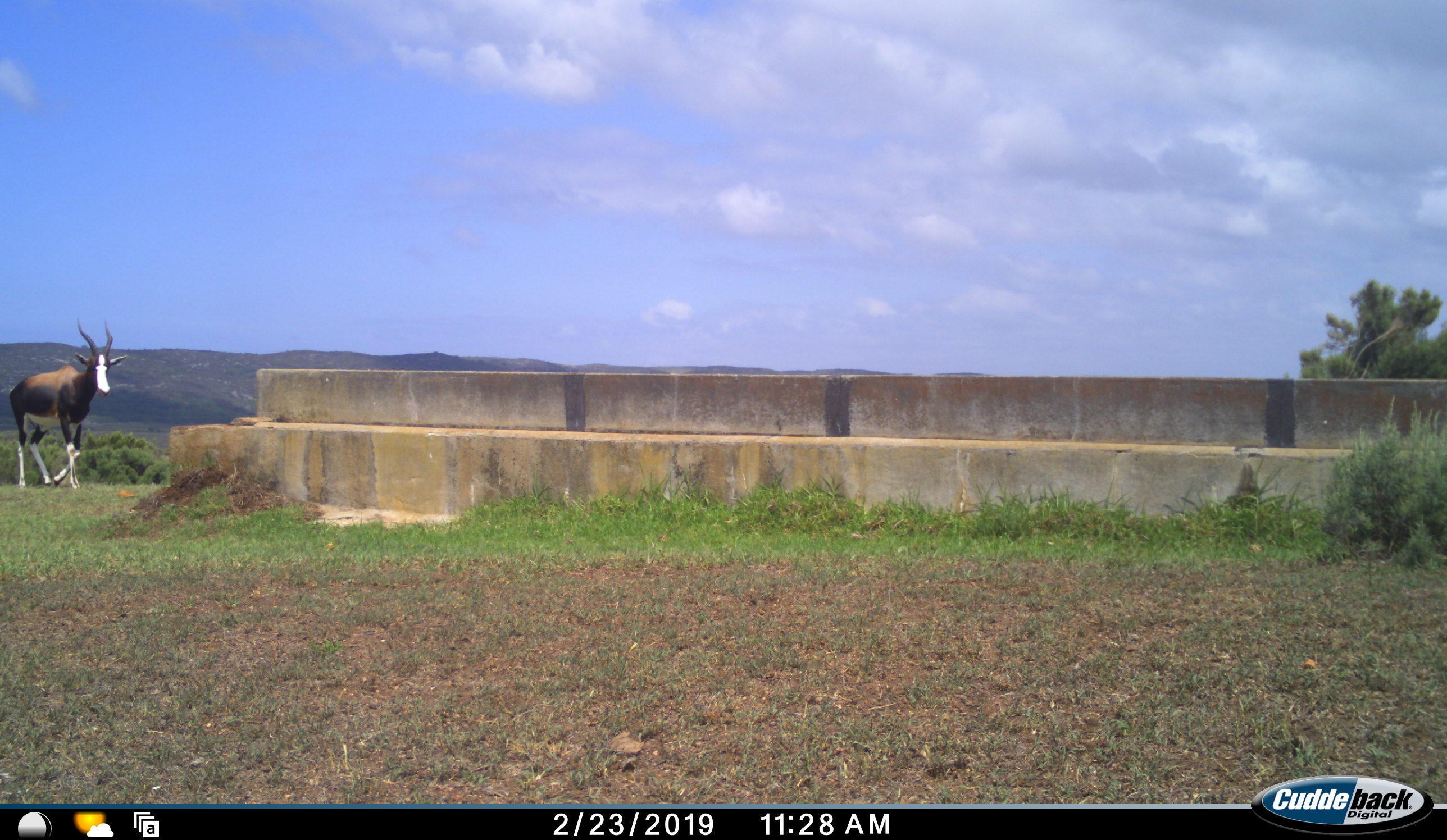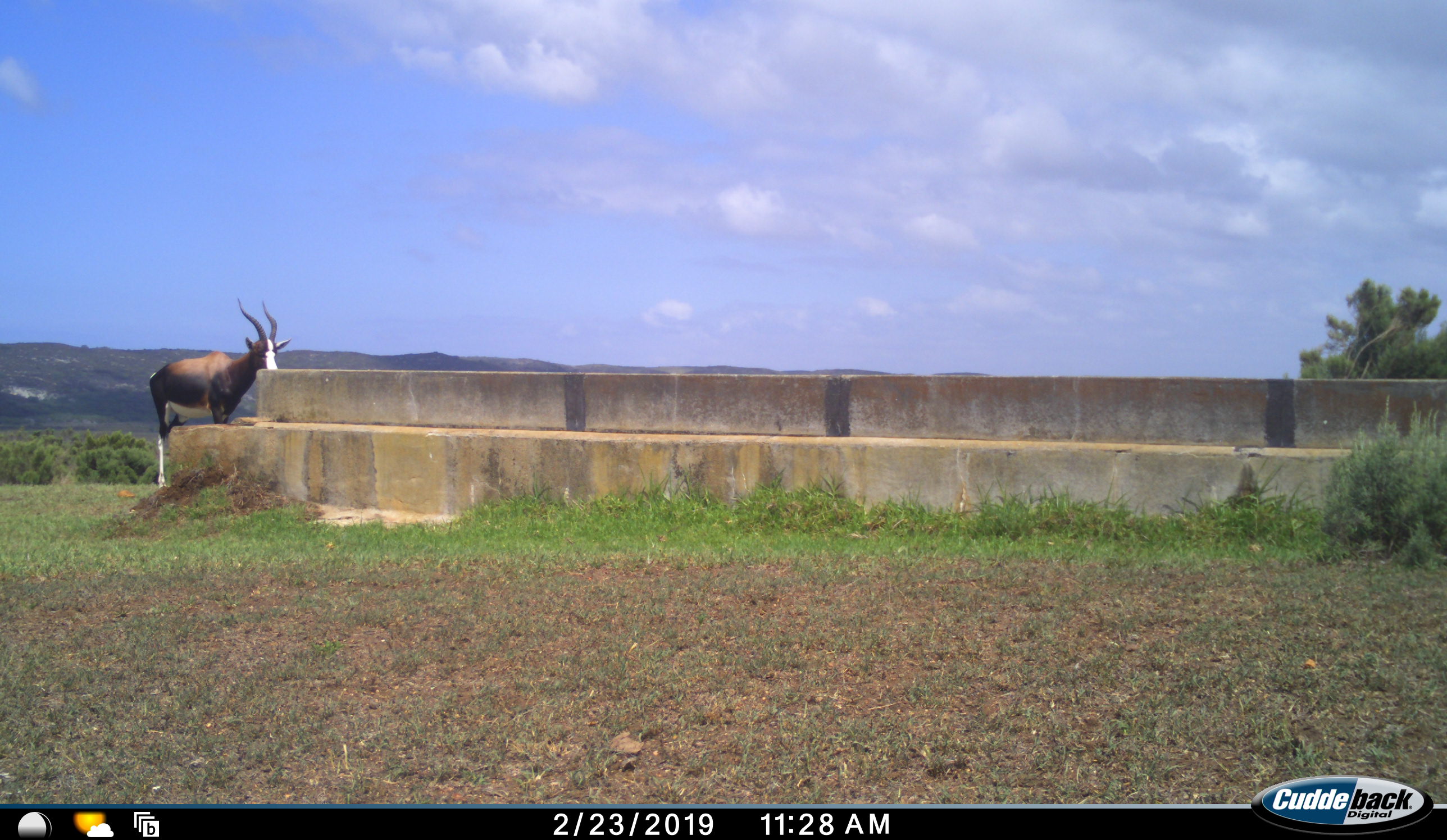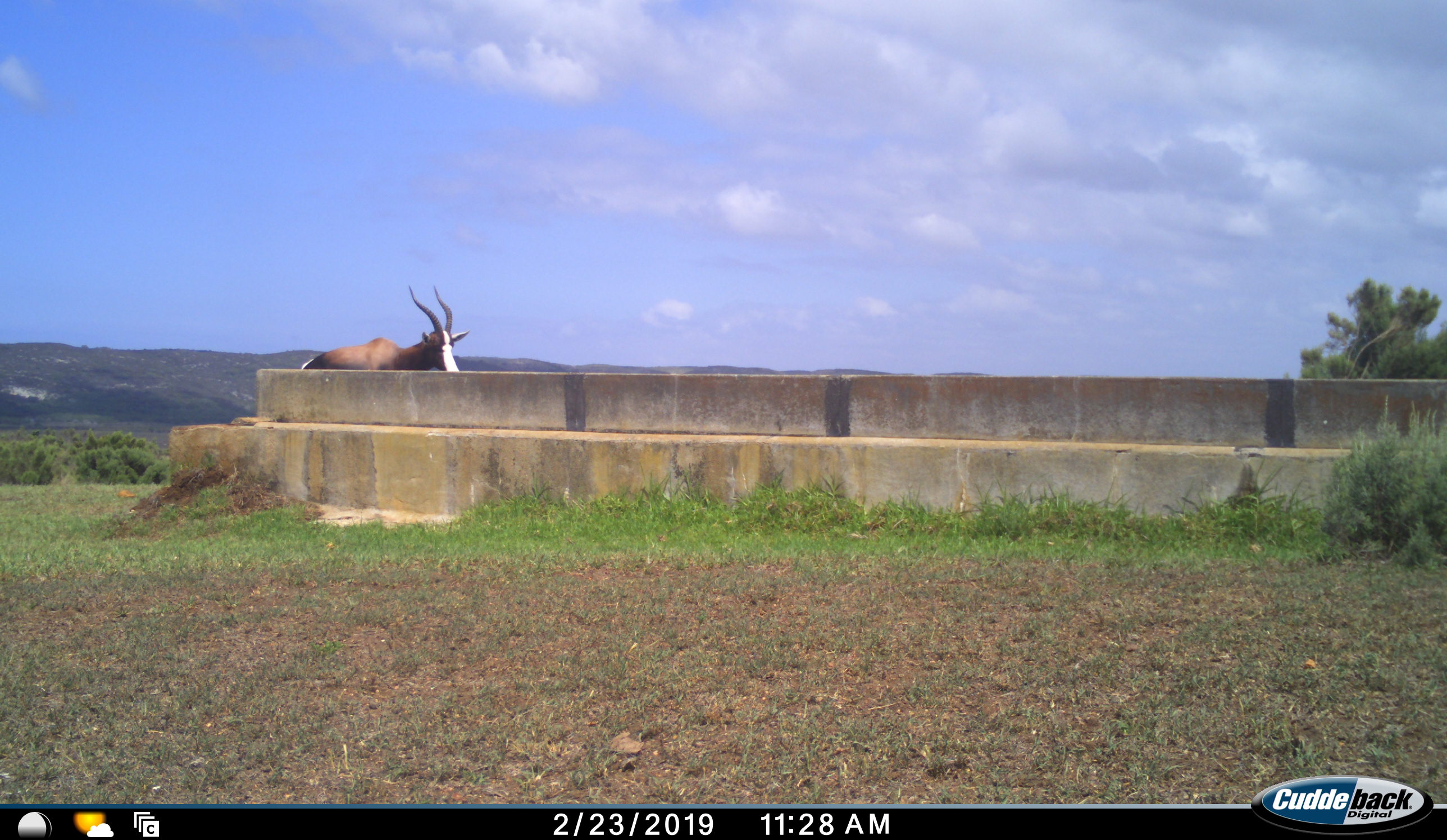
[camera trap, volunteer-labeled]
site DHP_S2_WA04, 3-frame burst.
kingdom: Animalia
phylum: Chordata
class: Mammalia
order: Artiodactyla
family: Bovidae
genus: Damaliscus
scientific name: Damaliscus pygargus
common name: bontebok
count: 1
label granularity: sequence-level